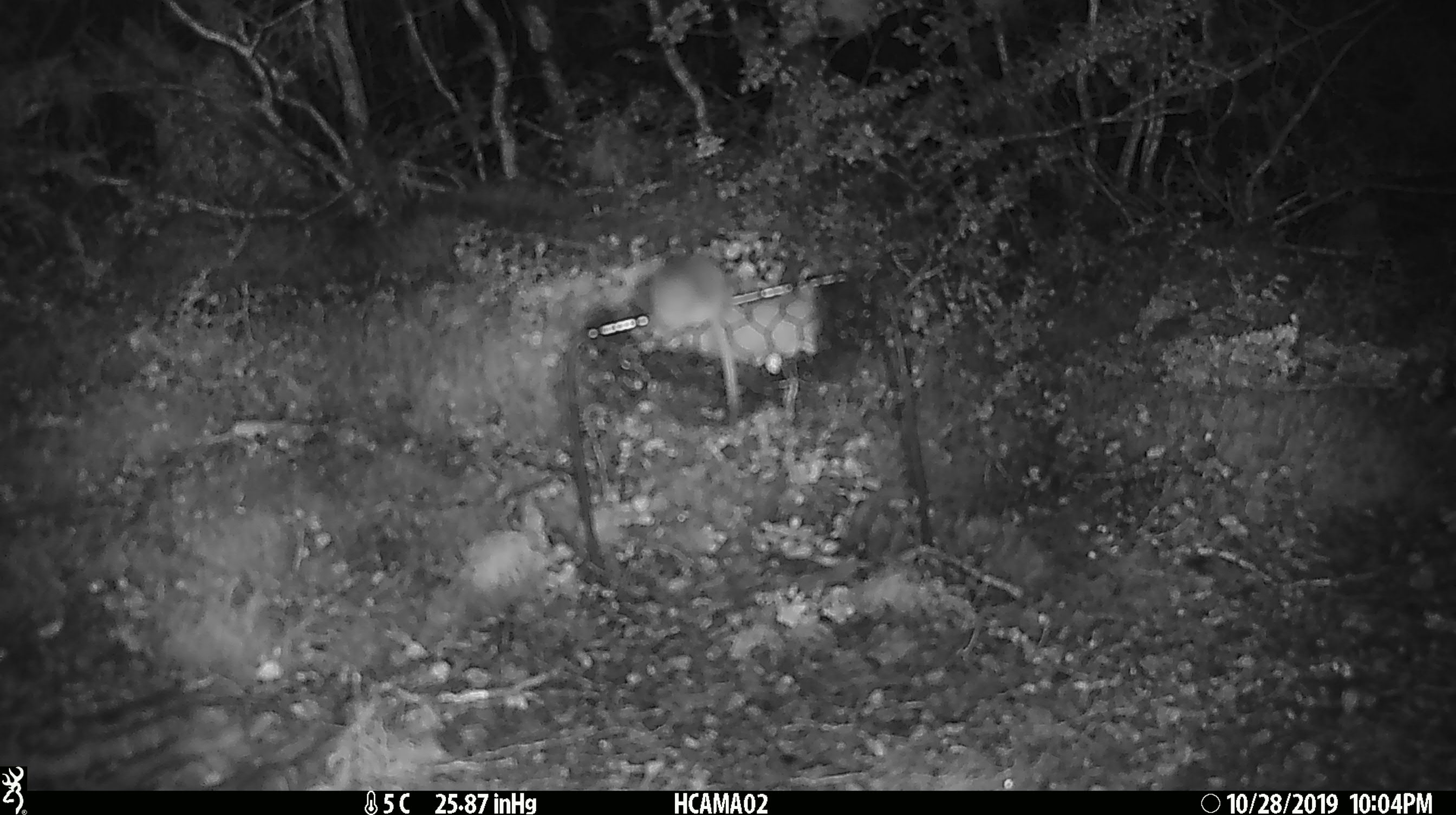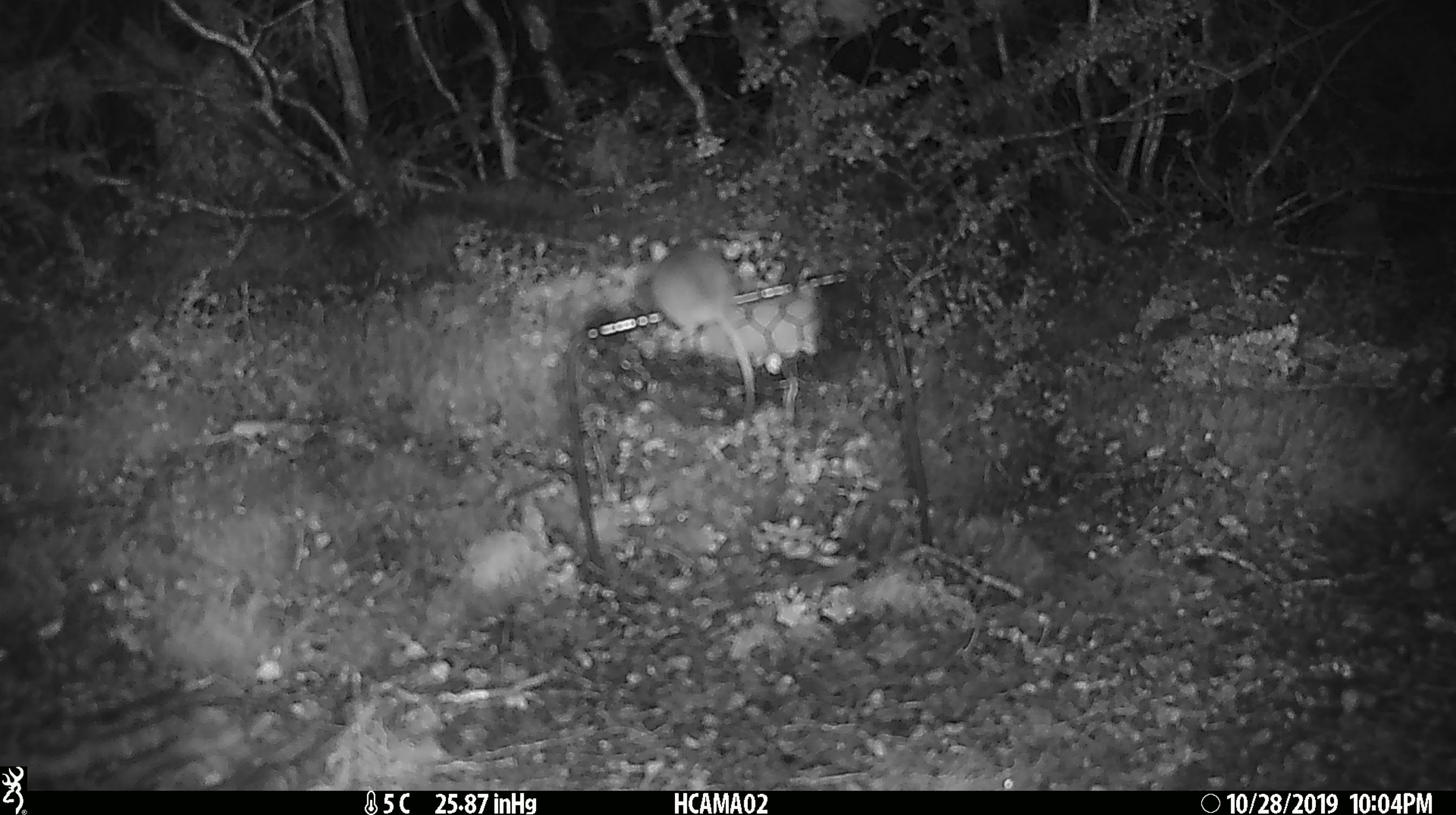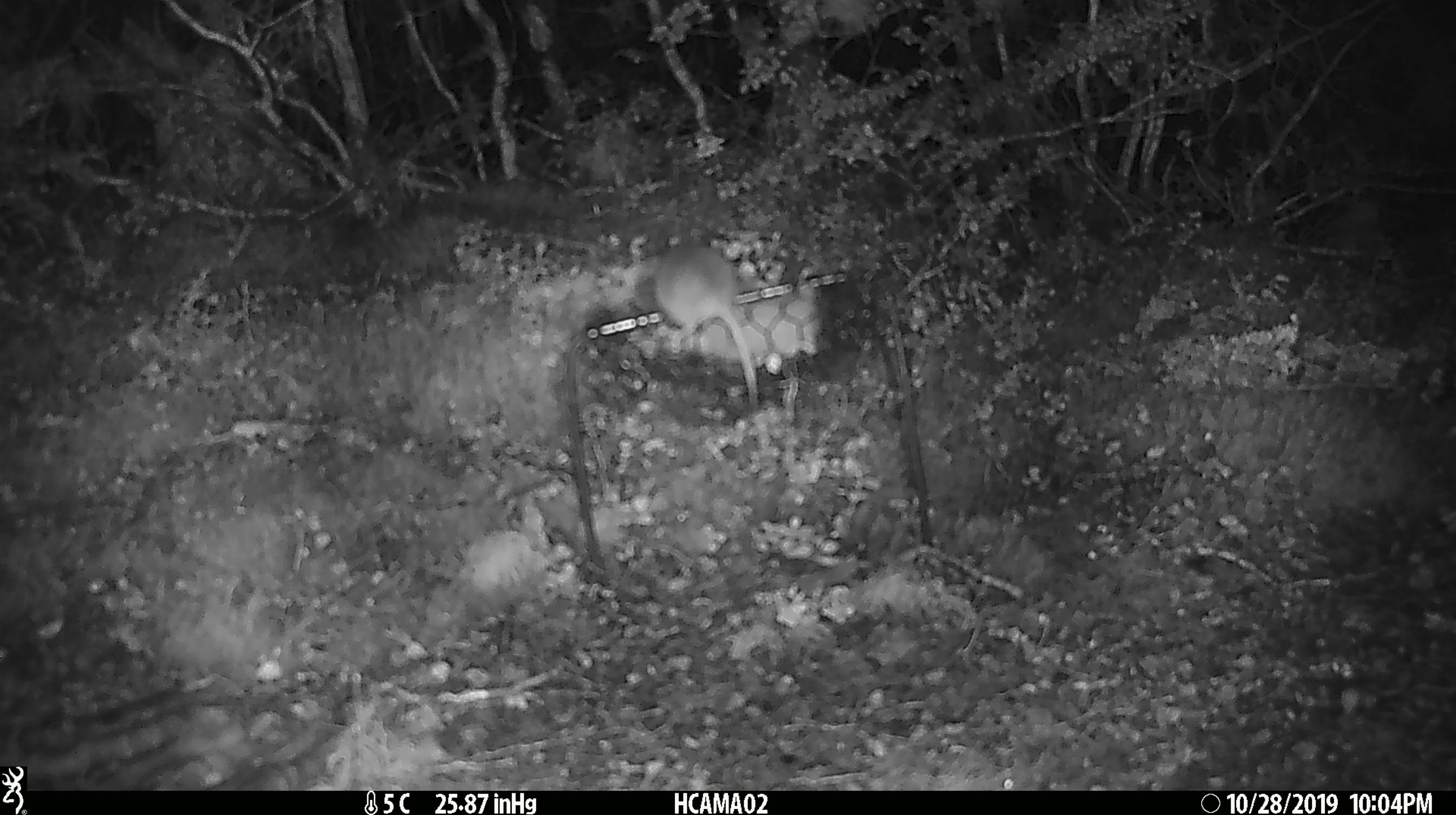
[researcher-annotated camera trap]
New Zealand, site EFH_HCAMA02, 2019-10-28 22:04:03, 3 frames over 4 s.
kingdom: Animalia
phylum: Chordata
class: Mammalia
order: Rodentia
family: Muridae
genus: Mus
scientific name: Mus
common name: mouse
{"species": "mouse (Mus)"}